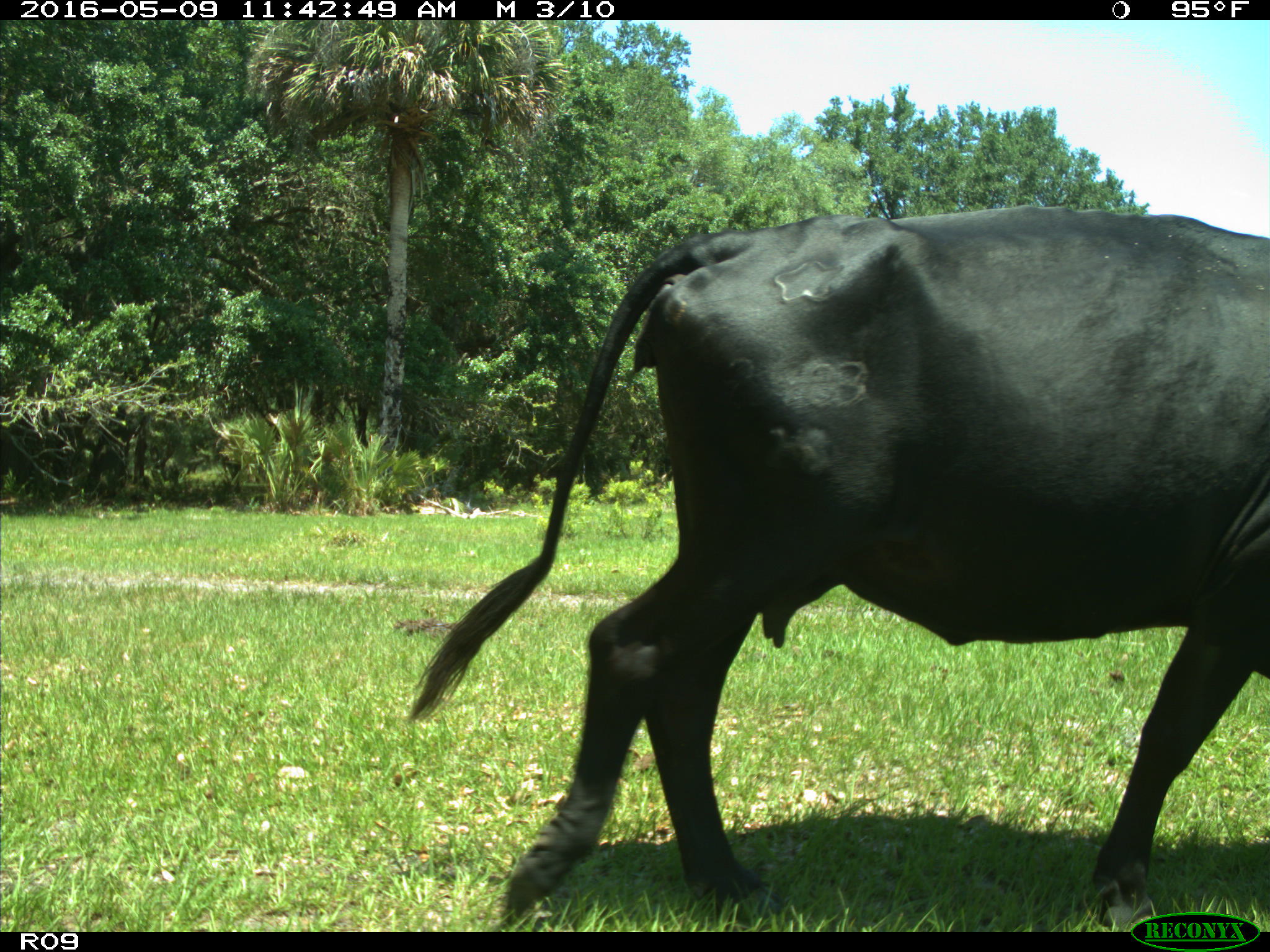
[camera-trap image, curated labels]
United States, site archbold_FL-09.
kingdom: Animalia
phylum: Chordata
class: Mammalia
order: Artiodactyla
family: Bovidae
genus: Bos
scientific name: Bos taurus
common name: domestic cow